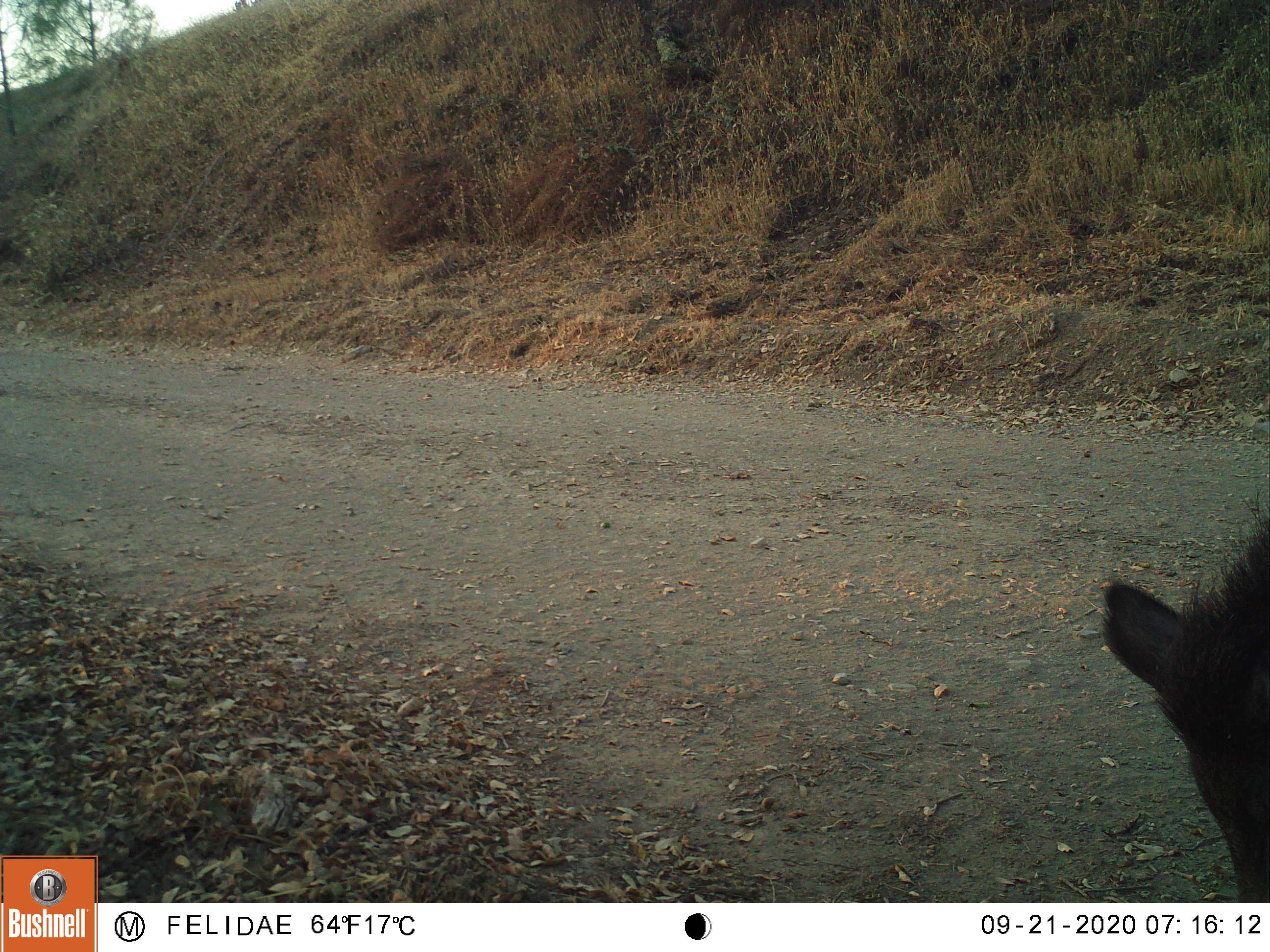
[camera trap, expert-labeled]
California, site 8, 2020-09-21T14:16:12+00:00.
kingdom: Animalia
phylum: Chordata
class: Mammalia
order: Artiodactyla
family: Suidae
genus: Sus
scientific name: Sus scrofa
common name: wild boar